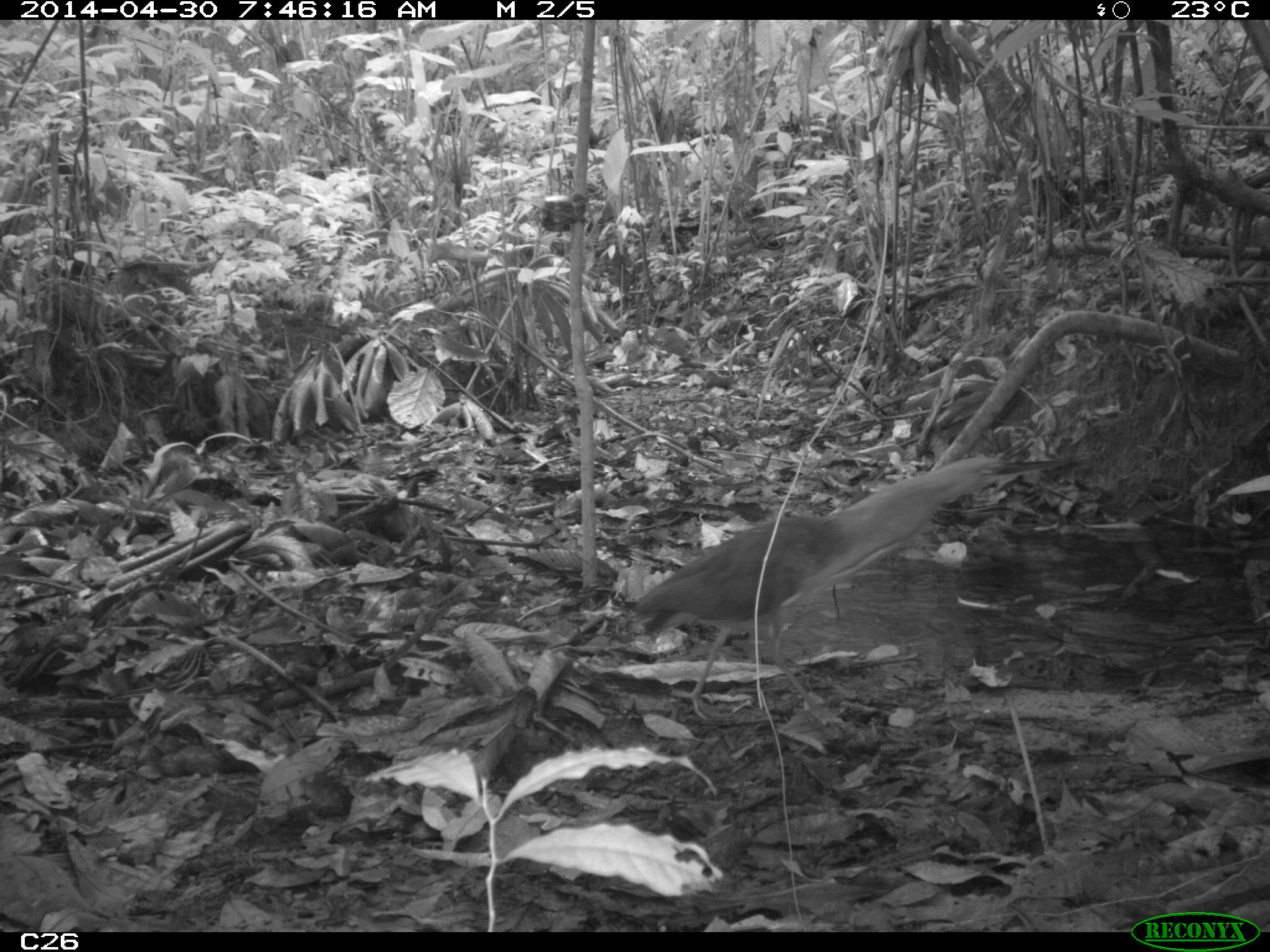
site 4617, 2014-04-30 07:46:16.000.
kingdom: Animalia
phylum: Chordata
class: Aves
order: Pelecaniformes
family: Ardeidae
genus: Tigrisoma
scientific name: Tigrisoma lineatum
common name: rufescent tiger-heron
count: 1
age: adult